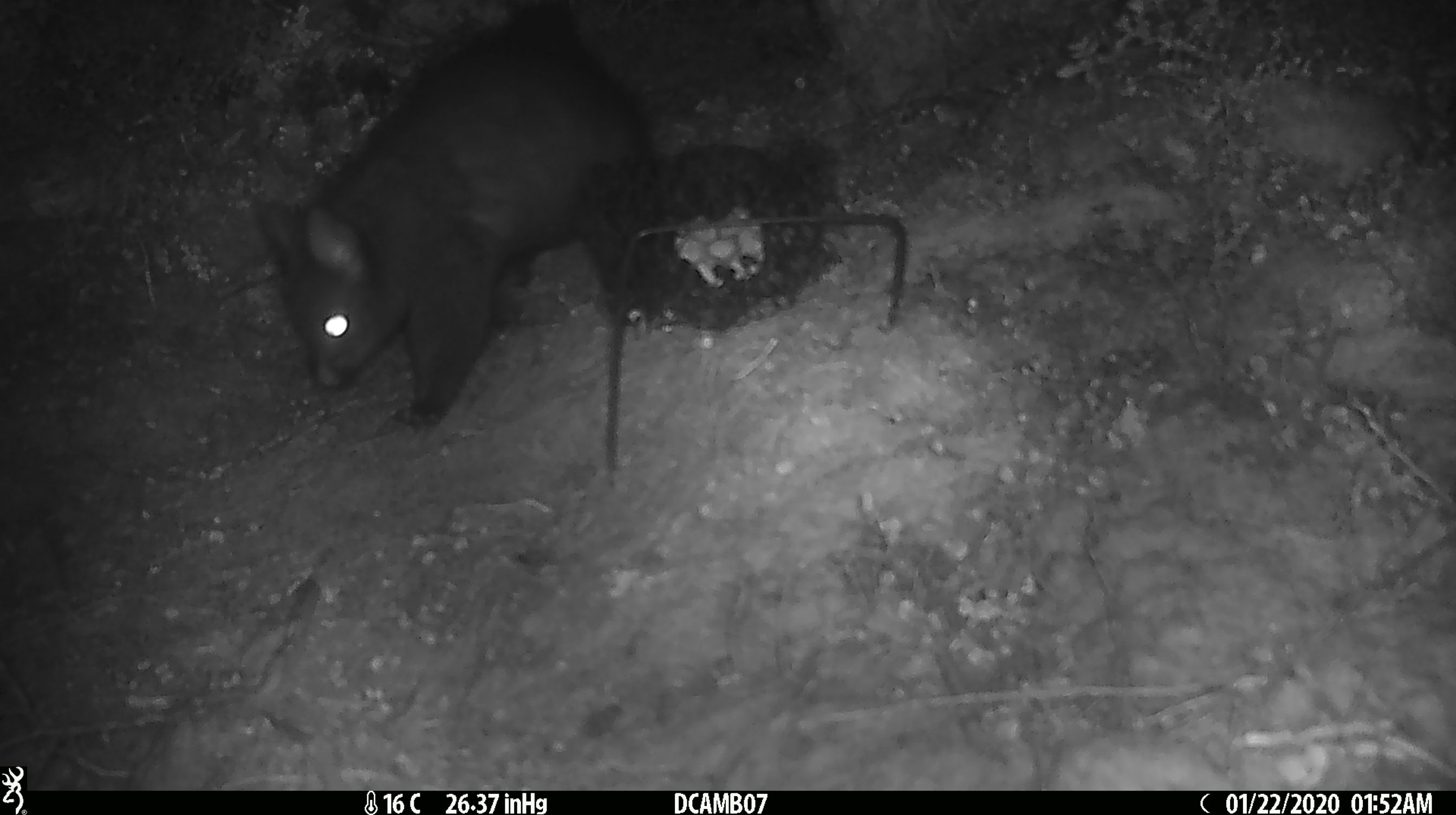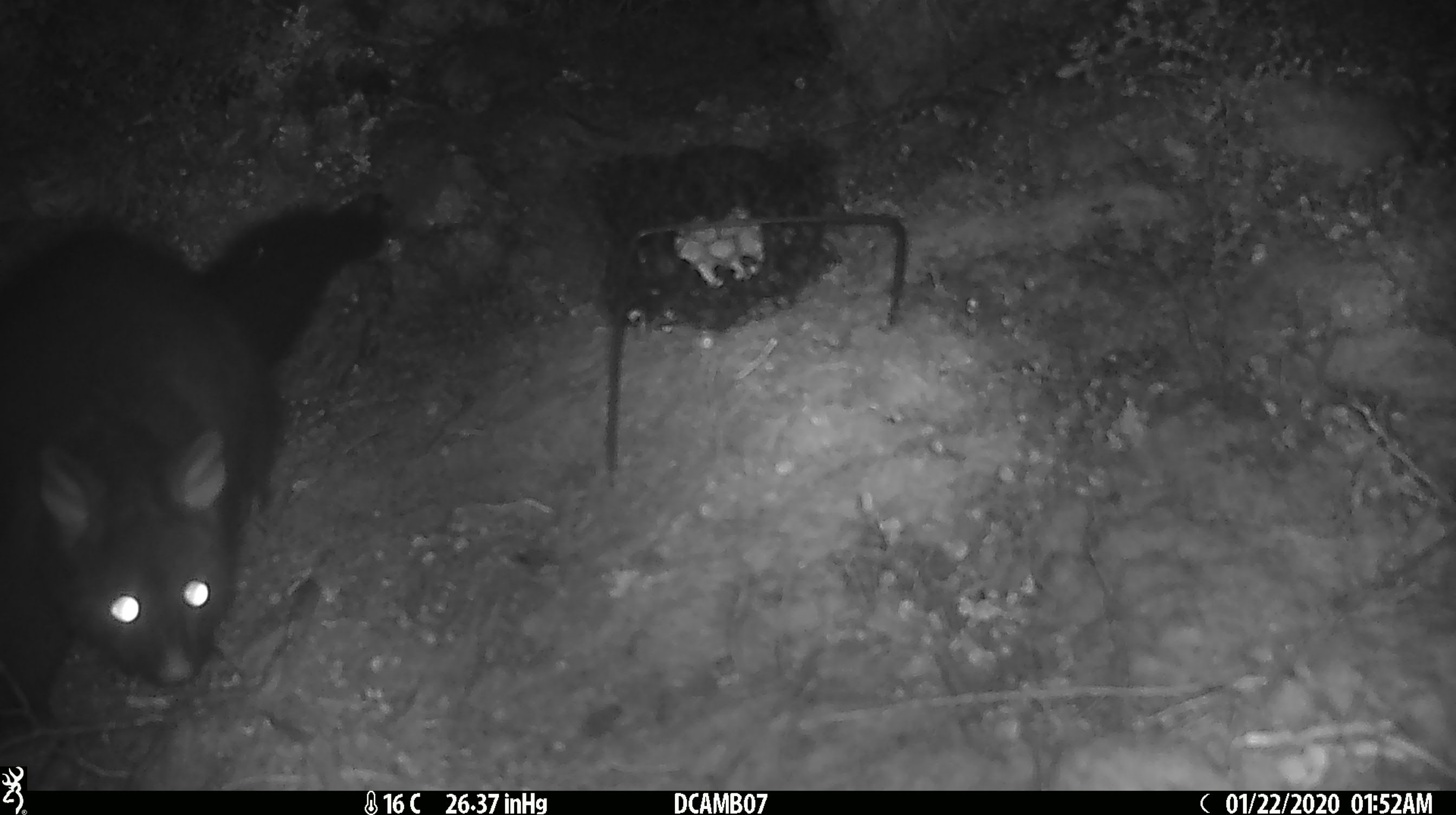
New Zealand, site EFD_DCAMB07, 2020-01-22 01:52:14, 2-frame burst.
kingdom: Animalia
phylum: Chordata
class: Mammalia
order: Diprotodontia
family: Phalangeridae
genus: Trichosurus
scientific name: Trichosurus vulpecula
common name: common brushtail possum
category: possum